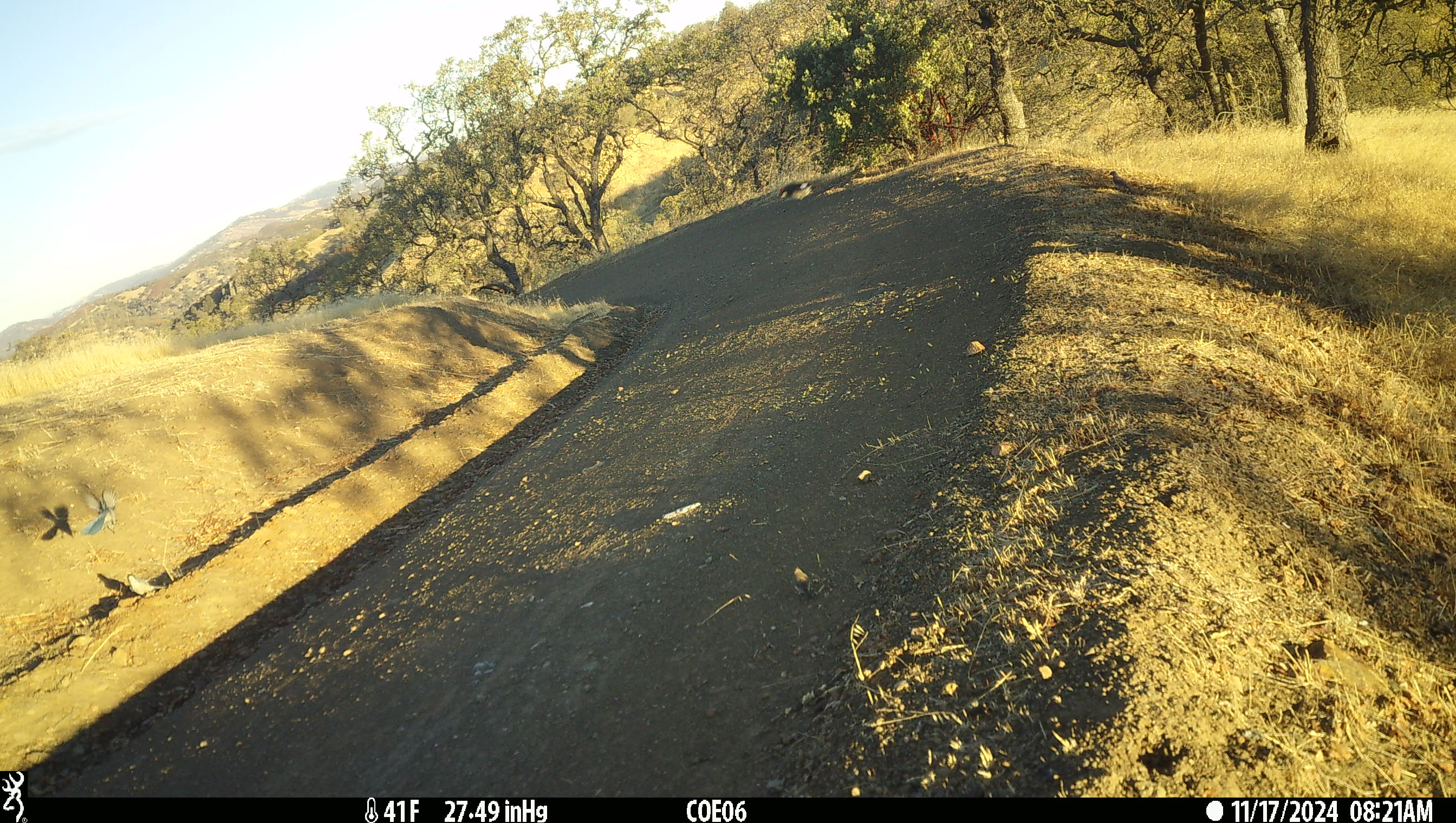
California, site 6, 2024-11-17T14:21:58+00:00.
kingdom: Animalia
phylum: Chordata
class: Aves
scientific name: Aves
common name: bird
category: unknown bird